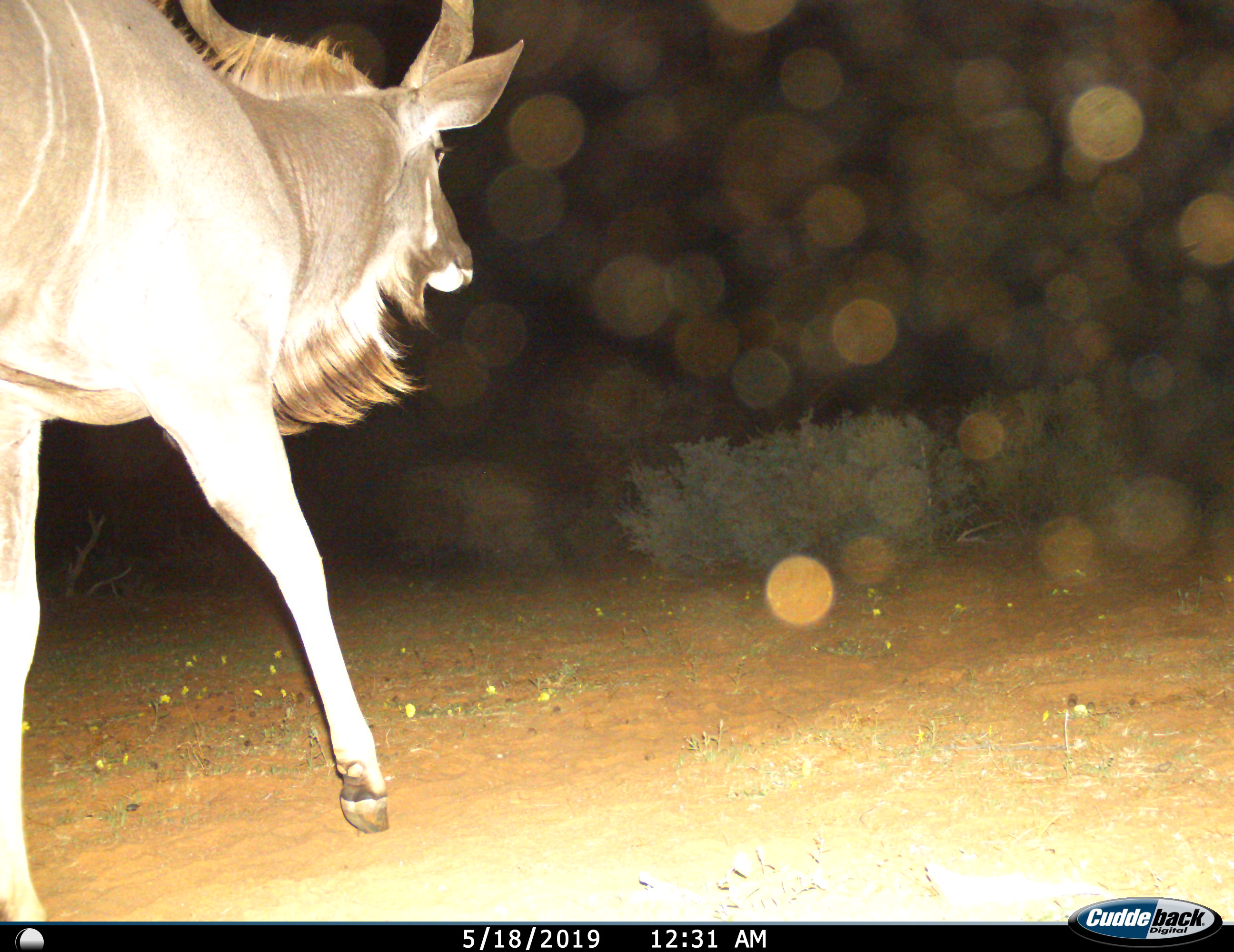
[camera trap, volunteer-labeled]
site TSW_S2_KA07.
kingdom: Animalia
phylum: Chordata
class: Mammalia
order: Artiodactyla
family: Bovidae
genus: Tragelaphus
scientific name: Tragelaphus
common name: kudu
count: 1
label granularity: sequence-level